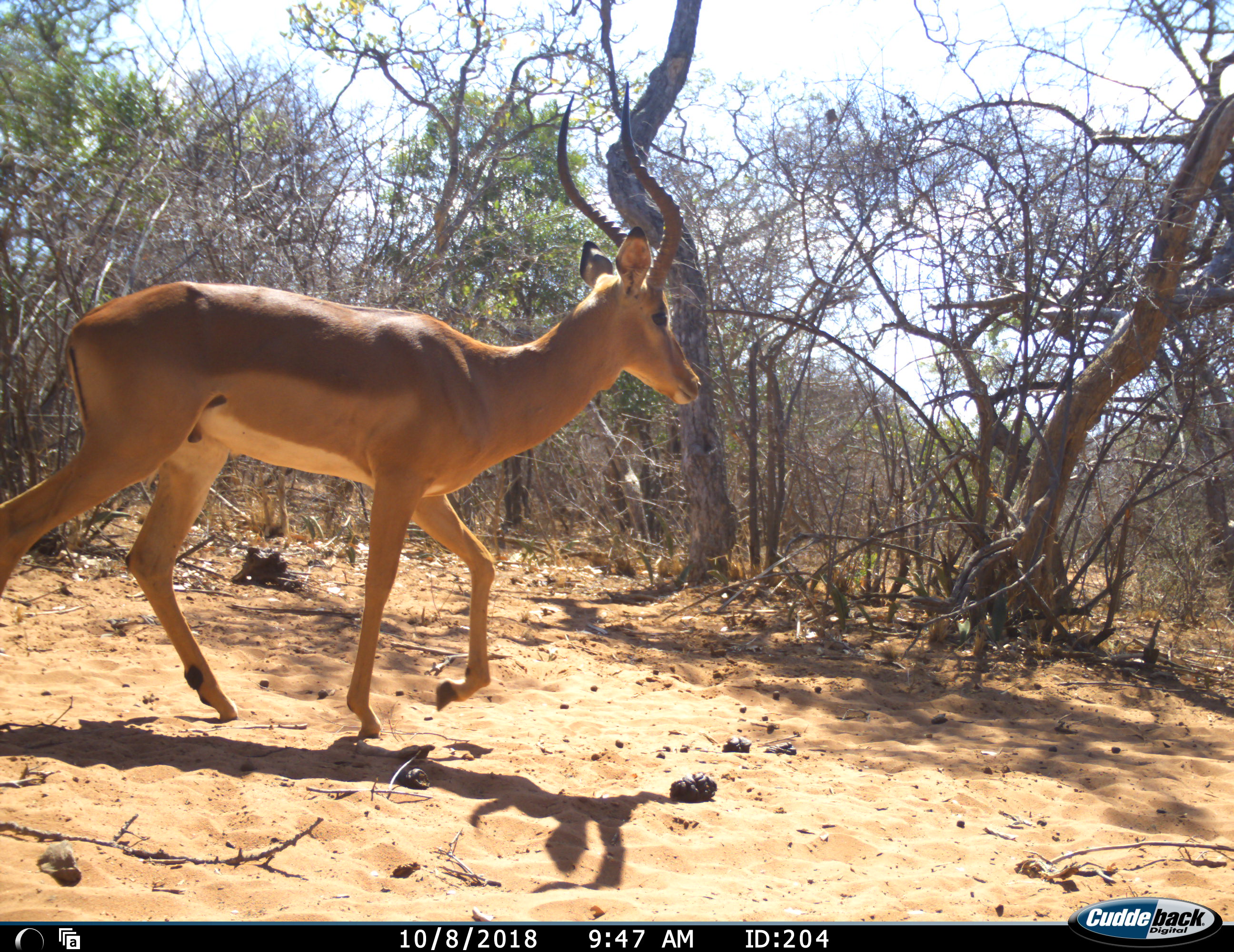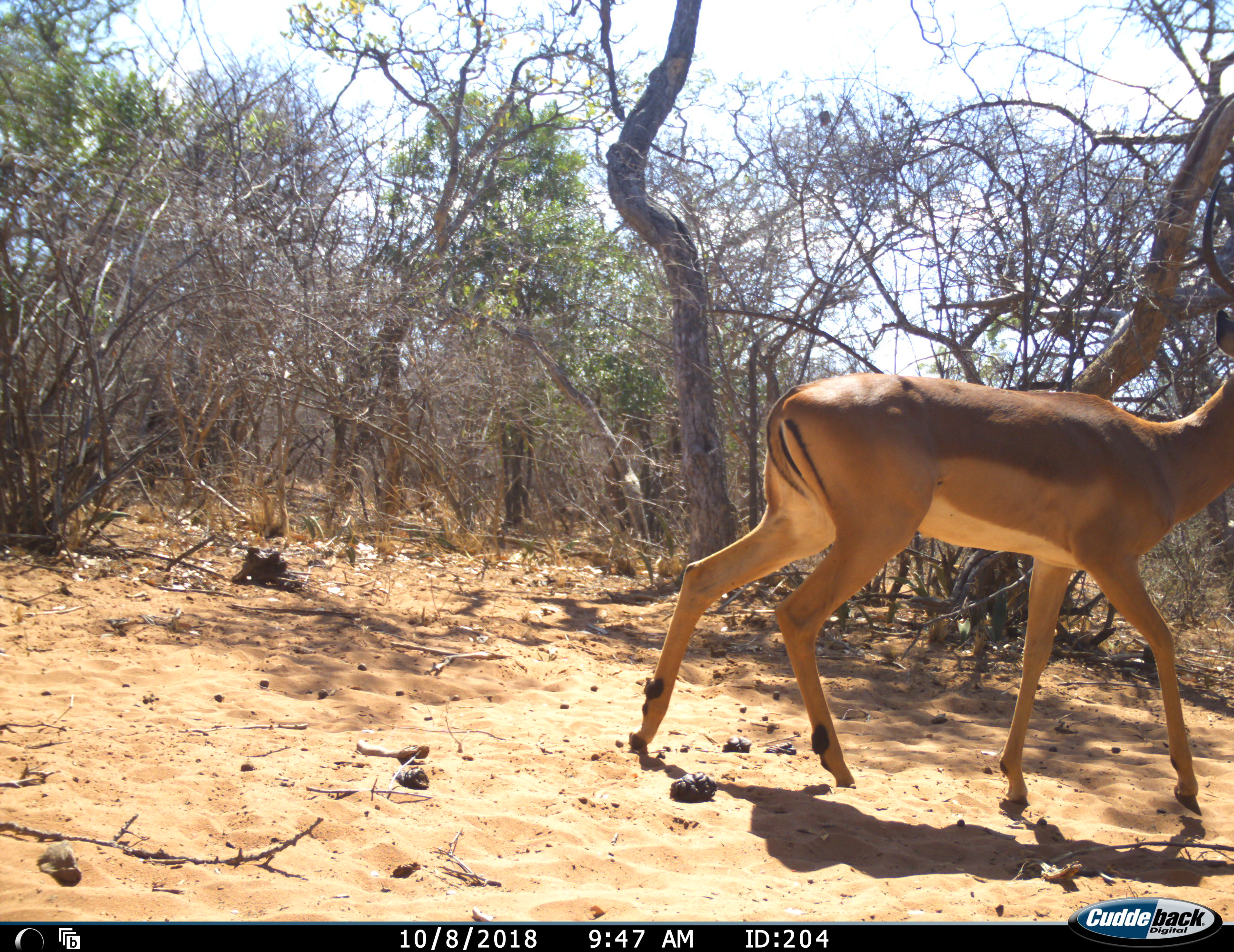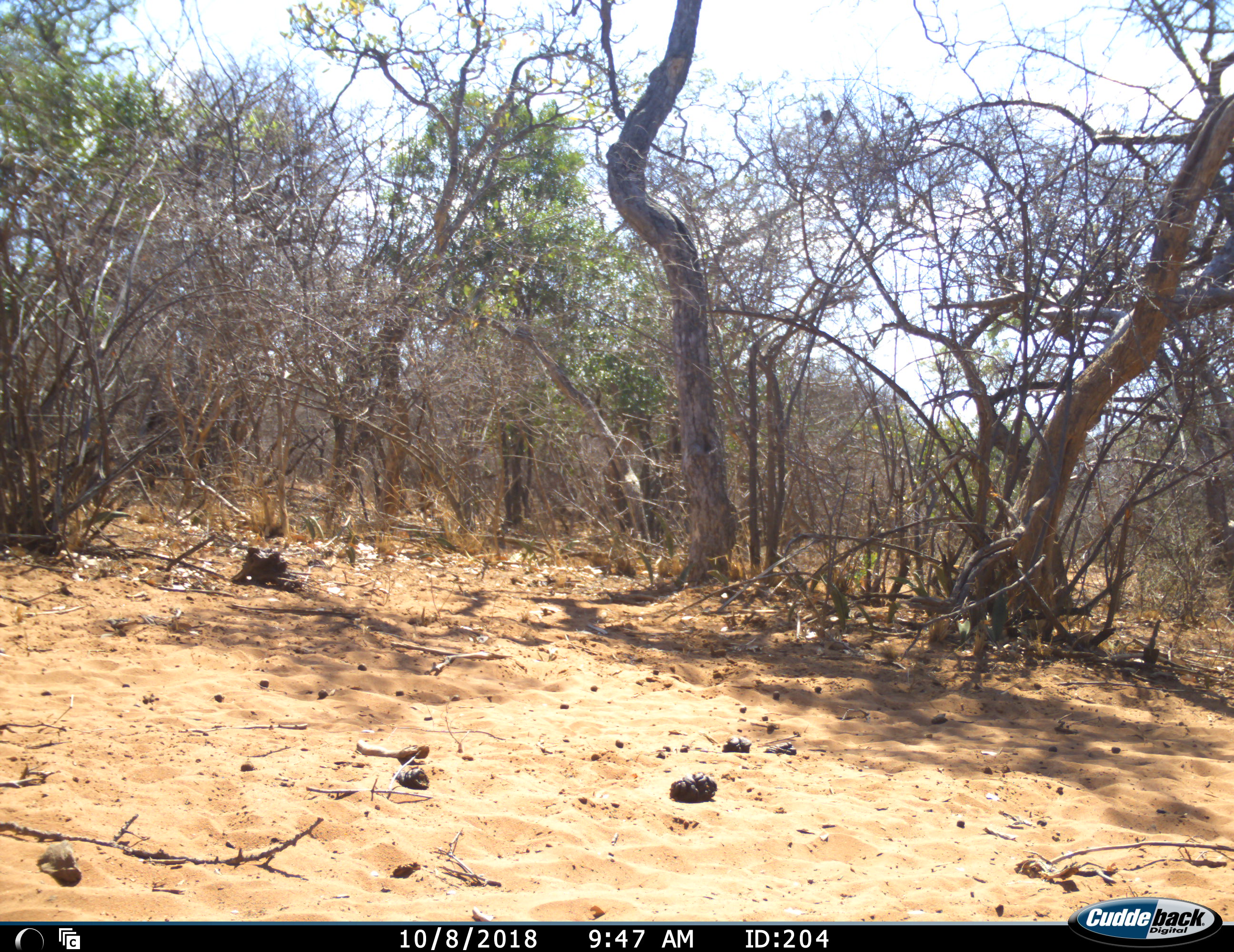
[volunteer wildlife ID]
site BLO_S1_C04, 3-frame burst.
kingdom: Animalia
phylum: Chordata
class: Mammalia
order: Artiodactyla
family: Bovidae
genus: Aepyceros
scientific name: Aepyceros melampus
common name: impala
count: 1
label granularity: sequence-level